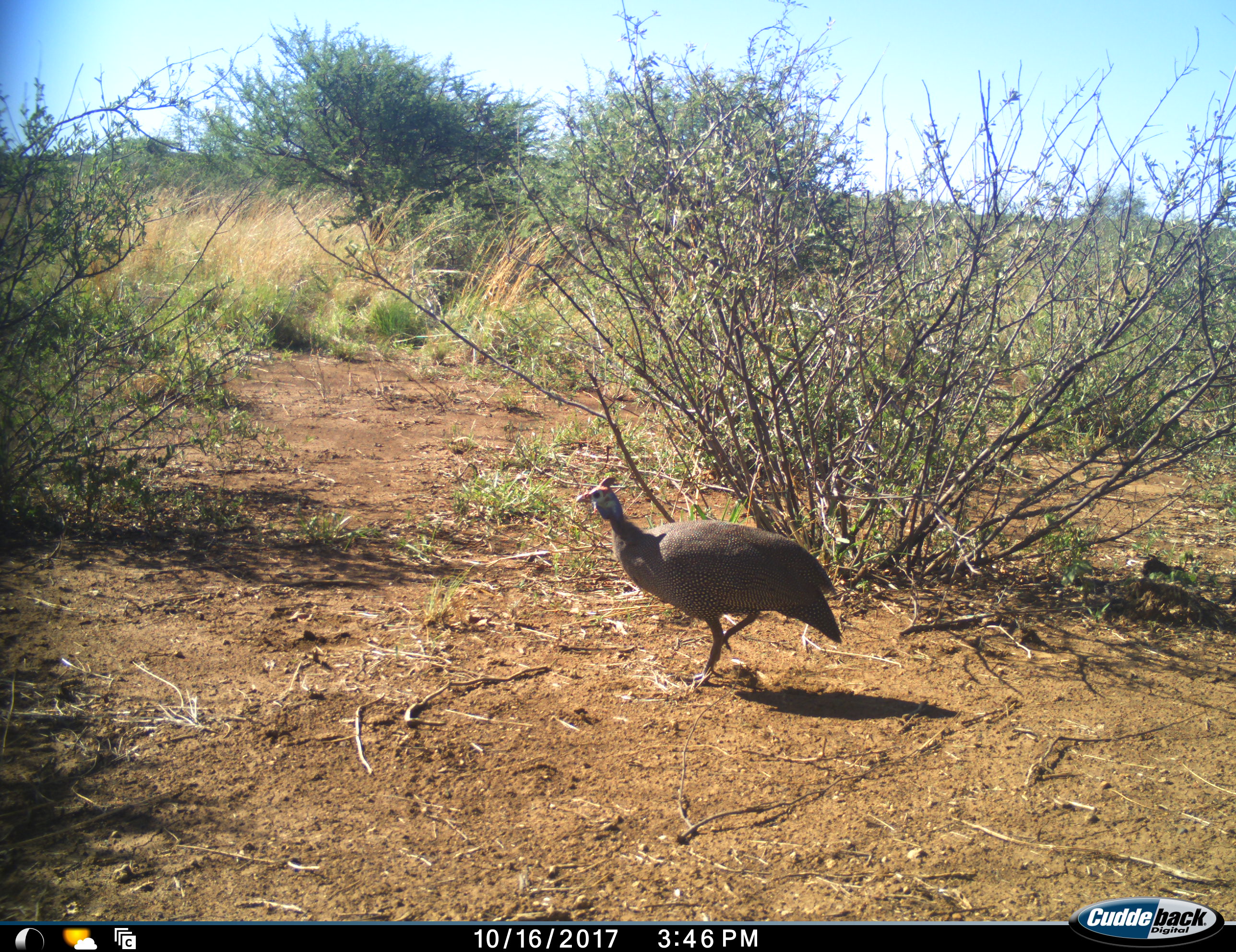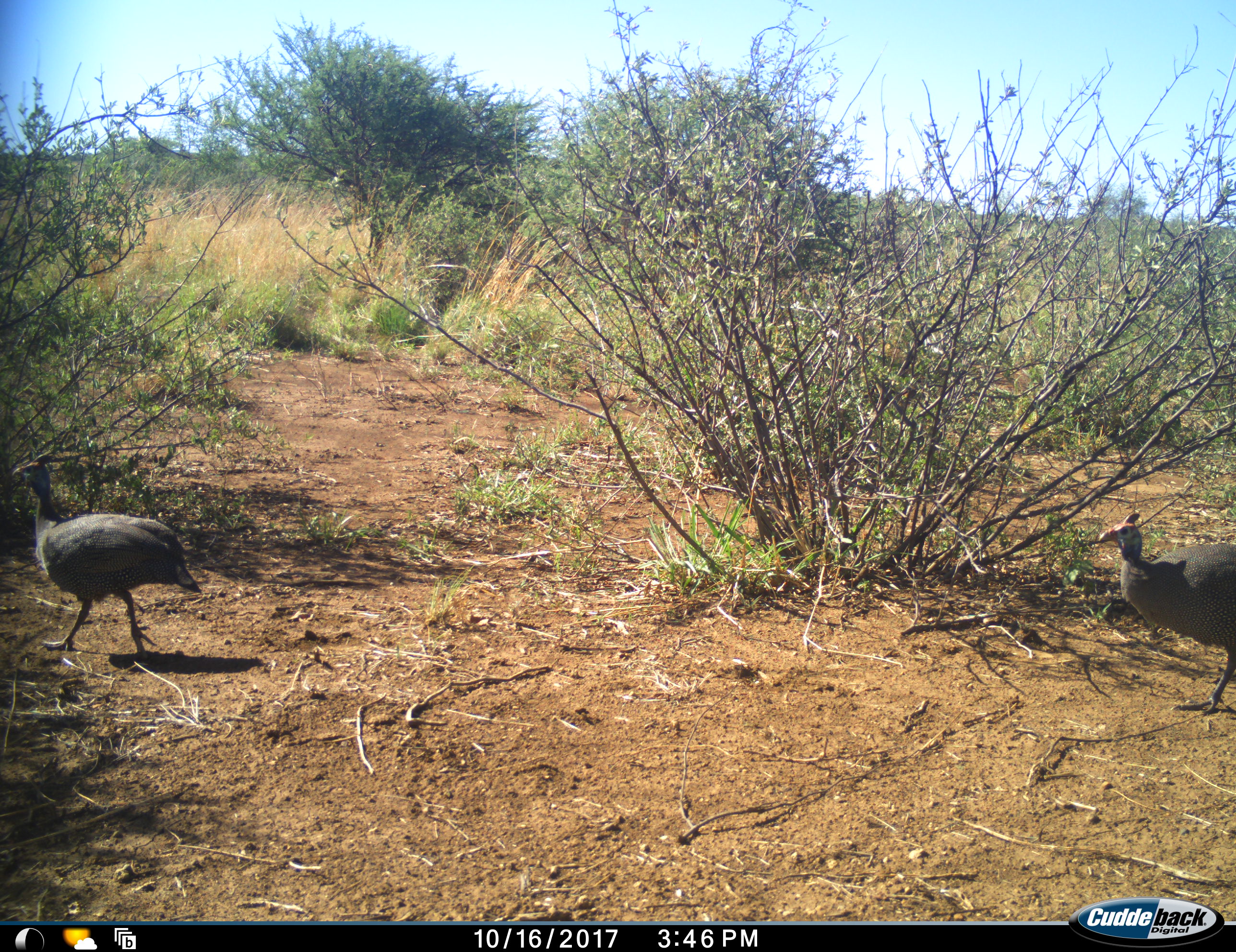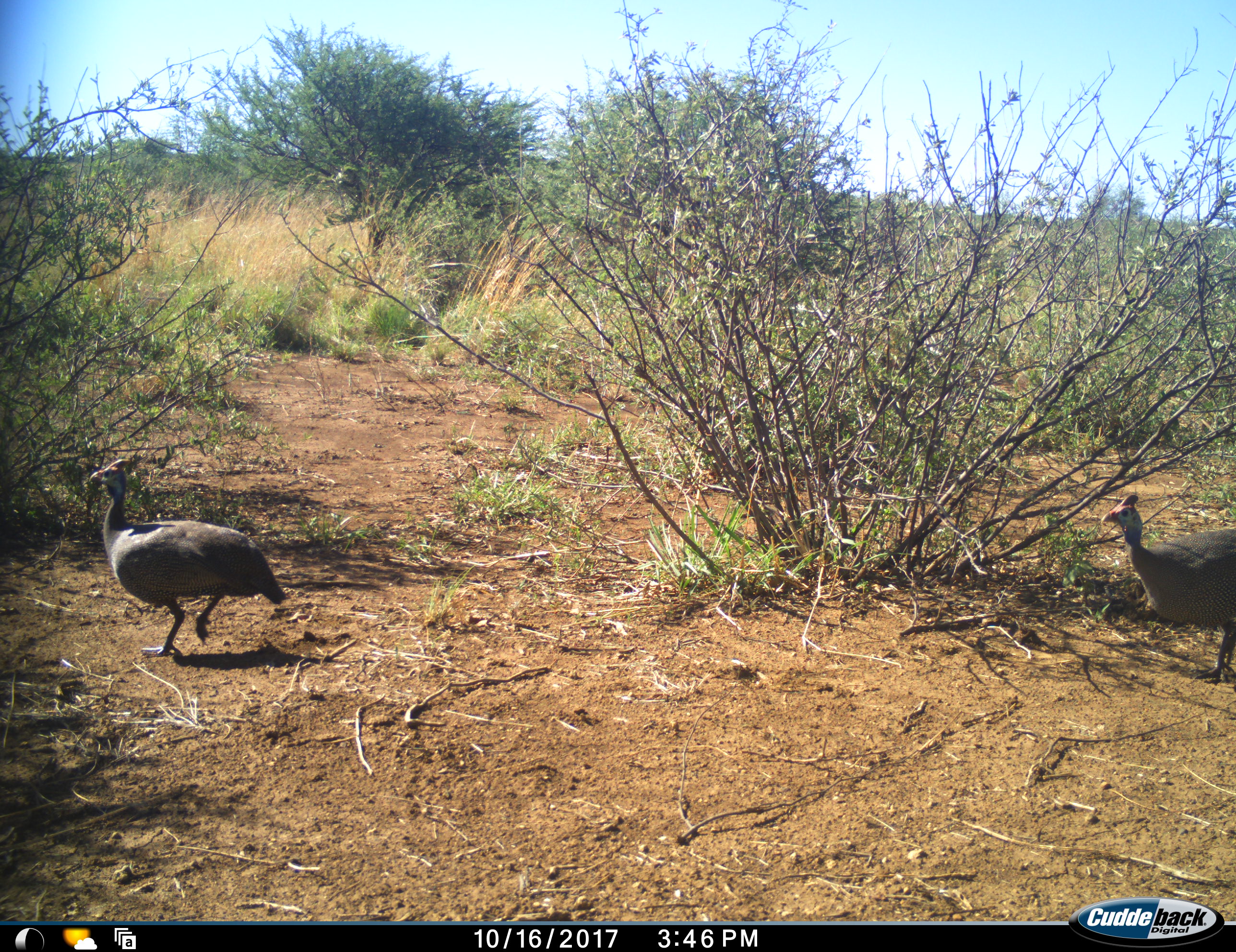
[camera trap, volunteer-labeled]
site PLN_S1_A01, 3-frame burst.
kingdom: Animalia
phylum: Chordata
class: Aves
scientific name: Aves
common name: bird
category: birdother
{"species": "birdother (bird) (Aves)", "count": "2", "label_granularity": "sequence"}